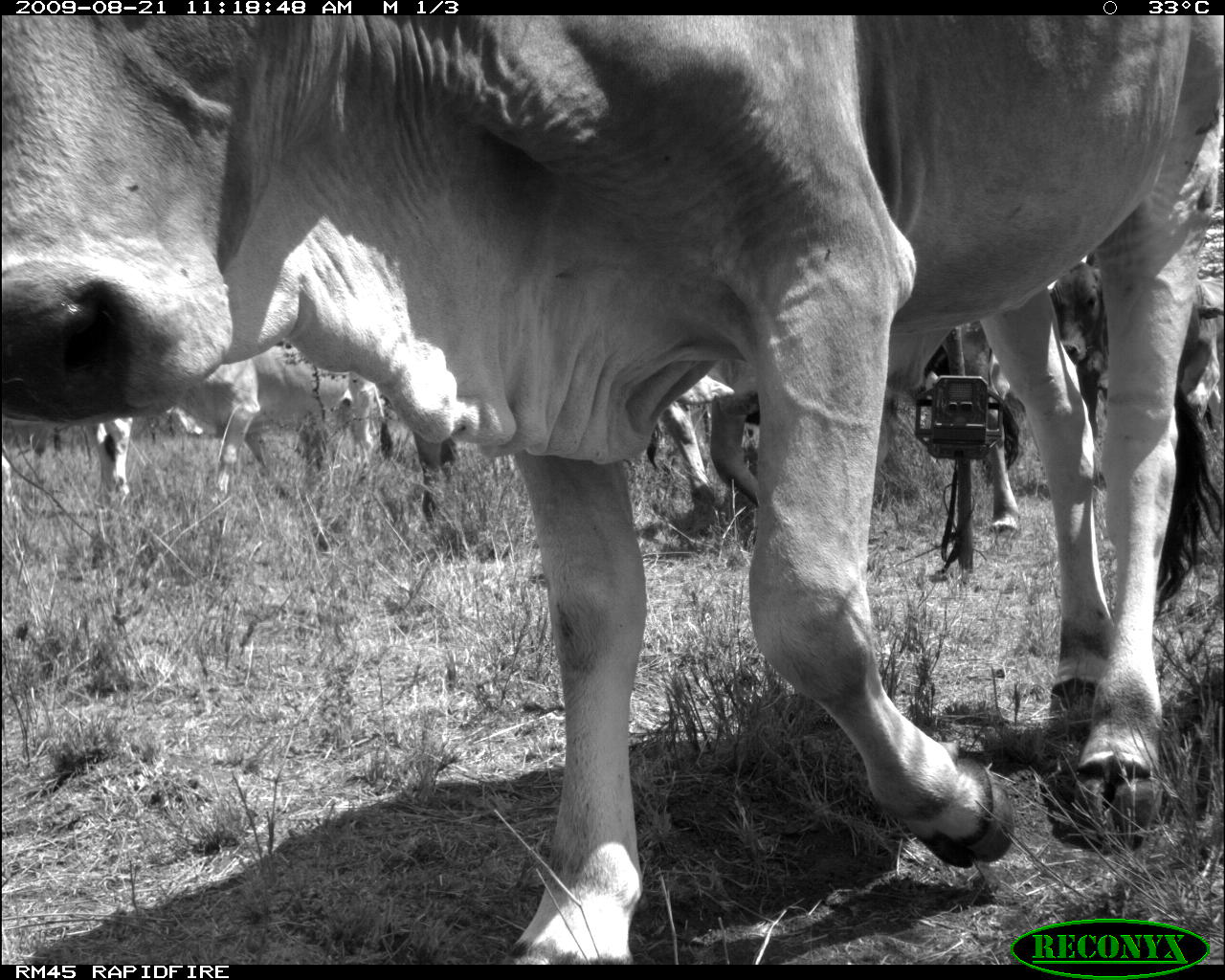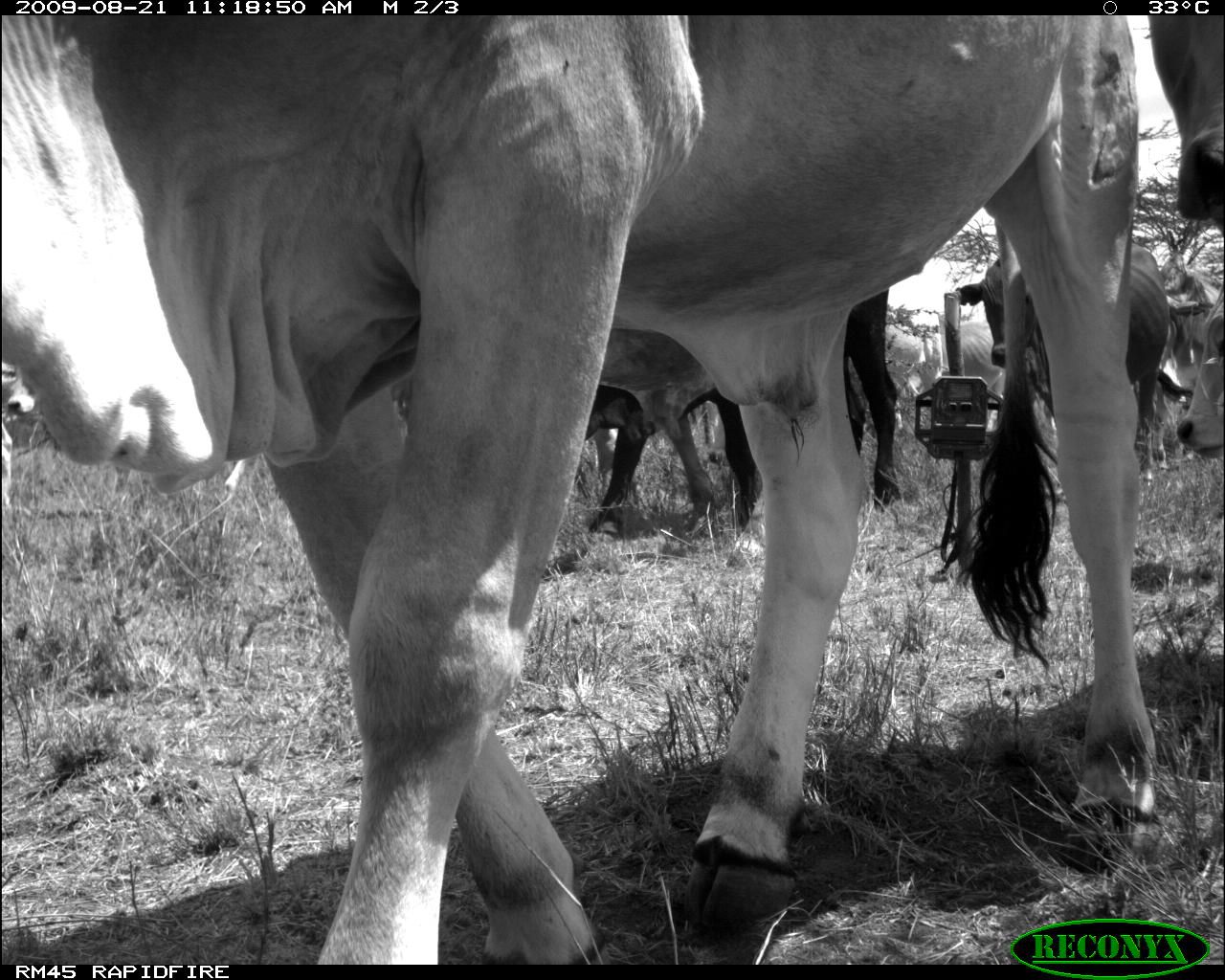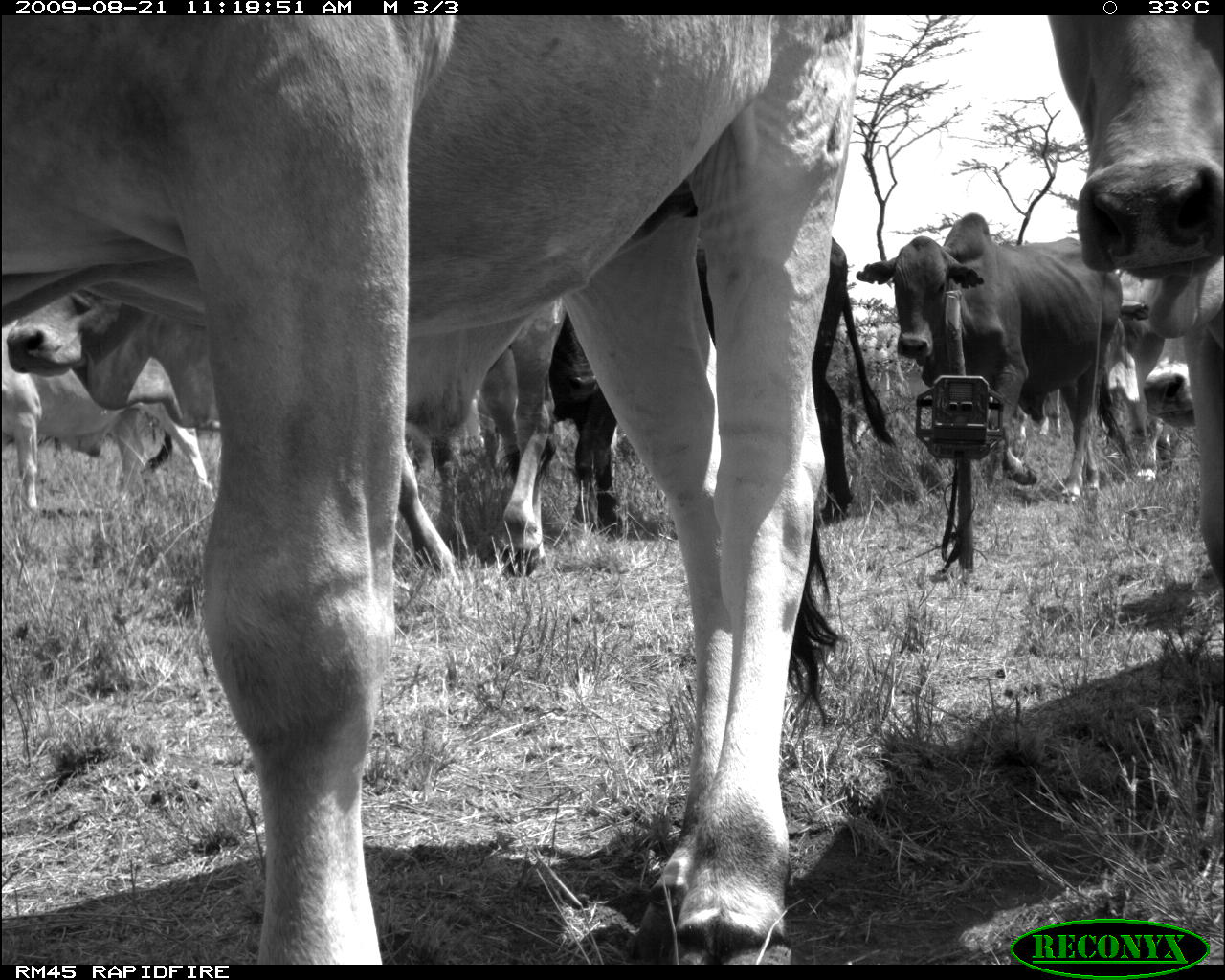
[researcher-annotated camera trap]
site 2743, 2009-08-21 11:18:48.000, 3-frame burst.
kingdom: Animalia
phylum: Chordata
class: Mammalia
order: Artiodactyla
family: Bovidae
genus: Bos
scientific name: Bos taurus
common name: domestic cattle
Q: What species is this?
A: Bos taurus (domestic cattle).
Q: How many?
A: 3.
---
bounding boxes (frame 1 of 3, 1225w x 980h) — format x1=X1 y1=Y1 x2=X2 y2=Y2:
bos taurus: x1=1 y1=15 x2=1224 y2=964; x1=709 y1=317 x2=1027 y2=549; x1=90 y1=345 x2=354 y2=557; x1=413 y1=376 x2=717 y2=537; x1=1050 y1=261 x2=1107 y2=456; x1=1 y1=457 x2=42 y2=647; x1=1176 y1=274 x2=1223 y2=420; x1=348 y1=376 x2=395 y2=472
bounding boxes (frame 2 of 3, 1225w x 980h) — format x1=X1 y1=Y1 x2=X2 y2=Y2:
bos taurus: x1=0 y1=15 x2=1156 y2=966; x1=601 y1=288 x2=901 y2=531; x1=955 y1=248 x2=1169 y2=489; x1=588 y1=385 x2=760 y2=538; x1=1148 y1=15 x2=1224 y2=232; x1=909 y1=320 x2=1006 y2=431; x1=1176 y1=280 x2=1224 y2=456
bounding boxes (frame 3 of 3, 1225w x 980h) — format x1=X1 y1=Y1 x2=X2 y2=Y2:
bos taurus: x1=0 y1=13 x2=856 y2=965; x1=3 y1=298 x2=565 y2=579; x1=548 y1=184 x2=898 y2=532; x1=1049 y1=15 x2=1225 y2=591; x1=856 y1=212 x2=1122 y2=505; x1=1 y1=319 x2=219 y2=512; x1=1106 y1=345 x2=1182 y2=483; x1=1142 y1=336 x2=1198 y2=431